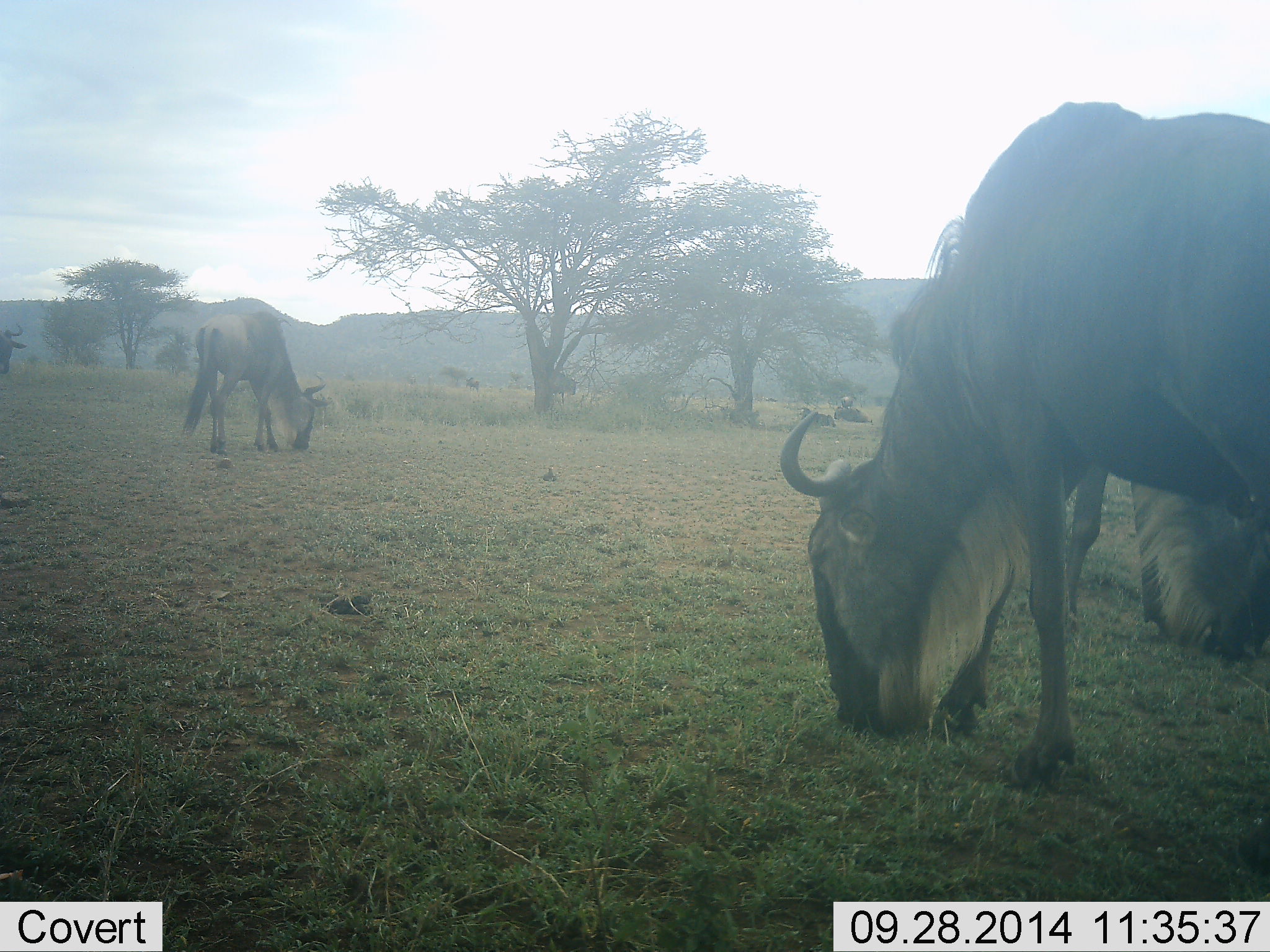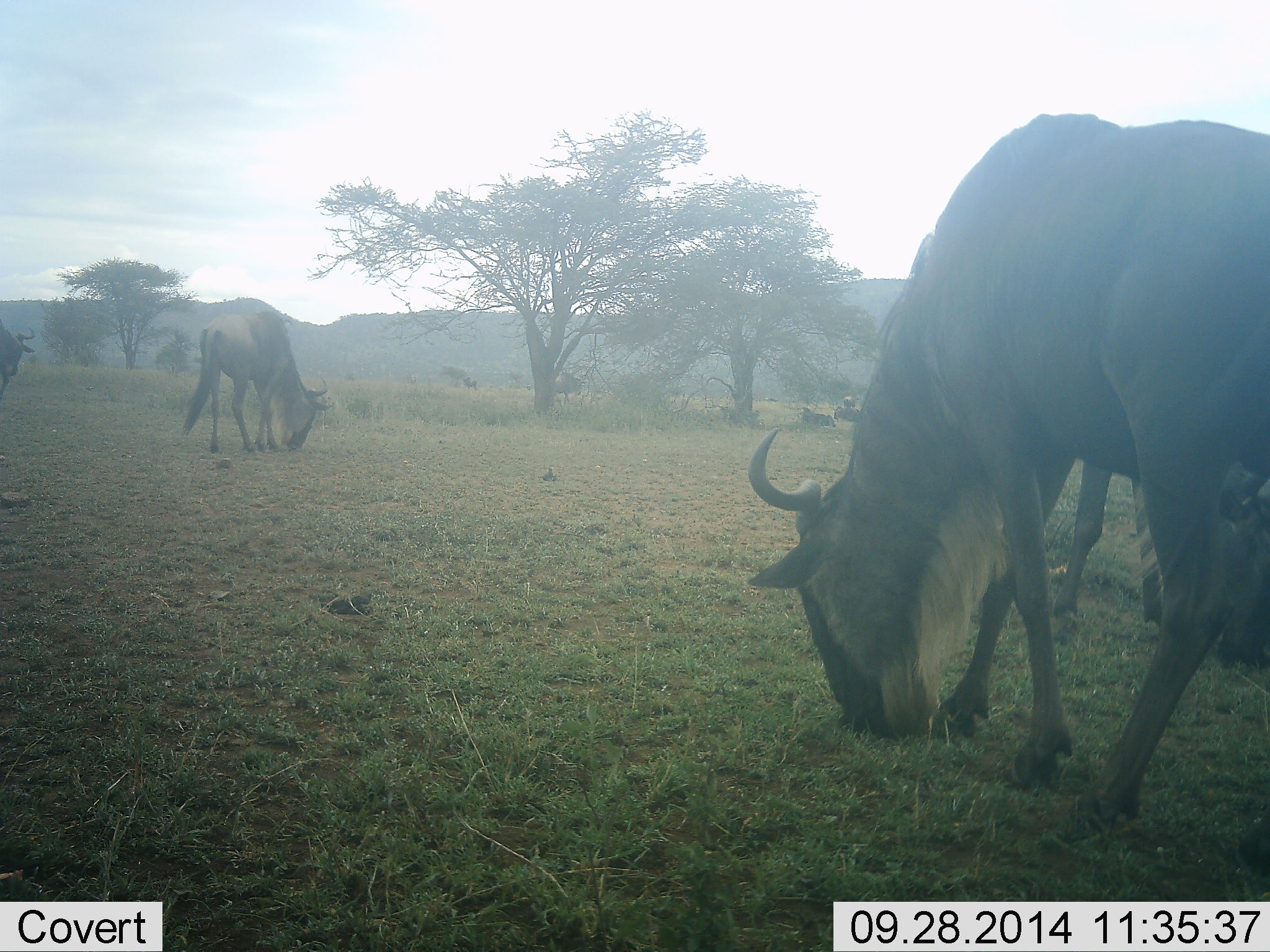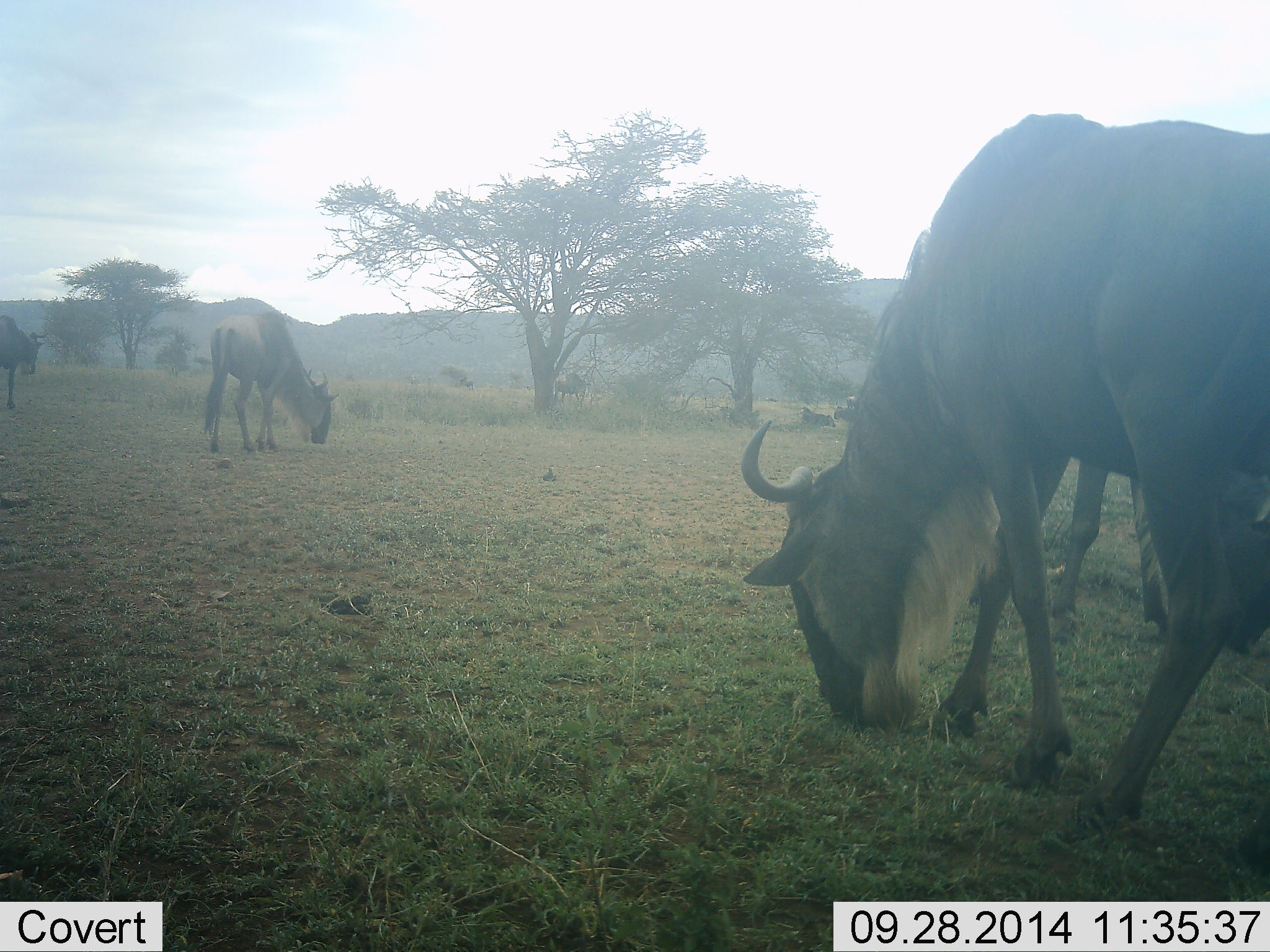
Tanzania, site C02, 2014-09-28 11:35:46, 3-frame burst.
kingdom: Animalia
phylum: Chordata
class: Mammalia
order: Artiodactyla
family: Bovidae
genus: Connochaetes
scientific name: Connochaetes taurinus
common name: blue wildebeest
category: wildebeest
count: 4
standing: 30%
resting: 30%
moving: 30%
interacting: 0%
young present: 0%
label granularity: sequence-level